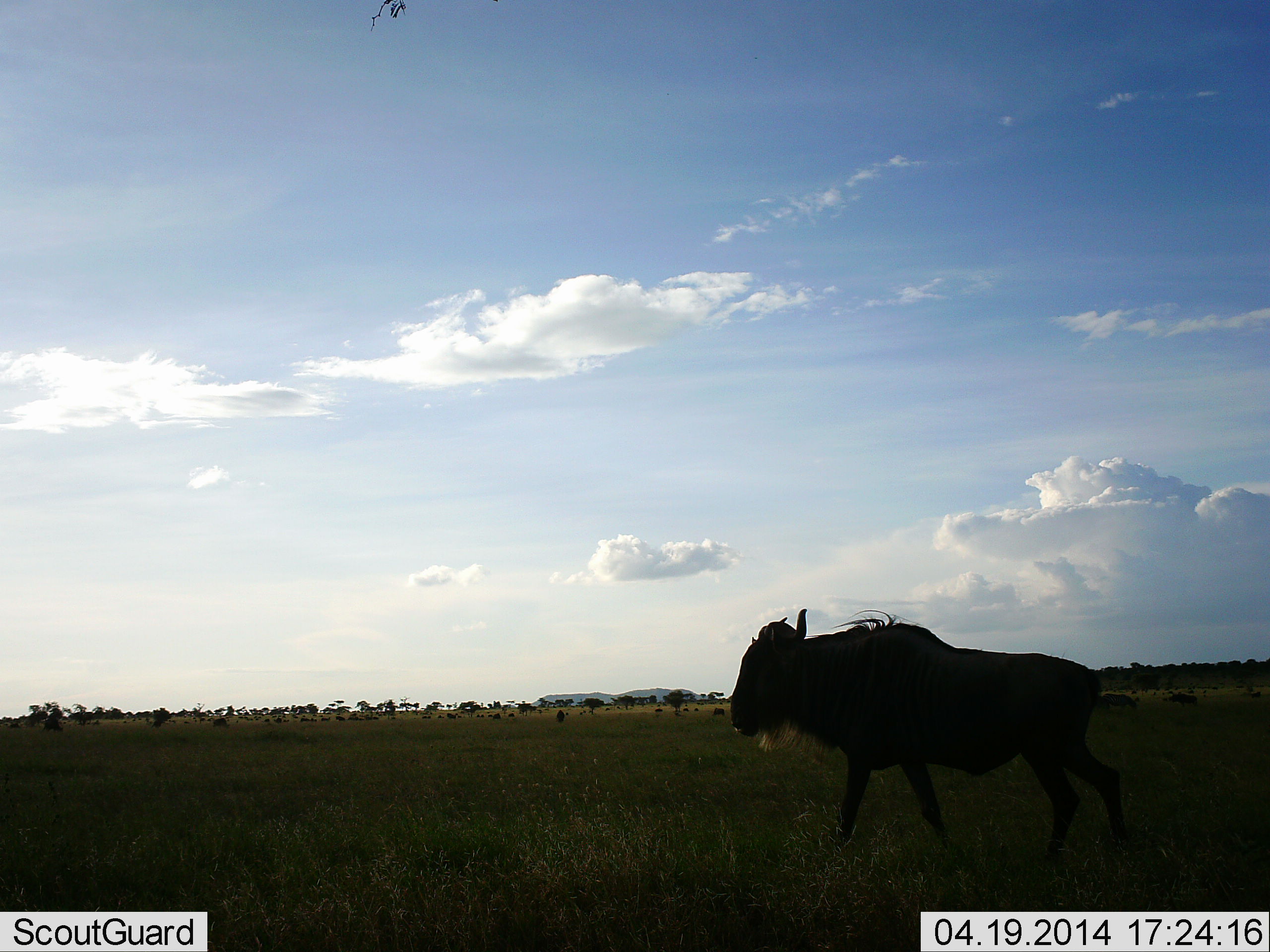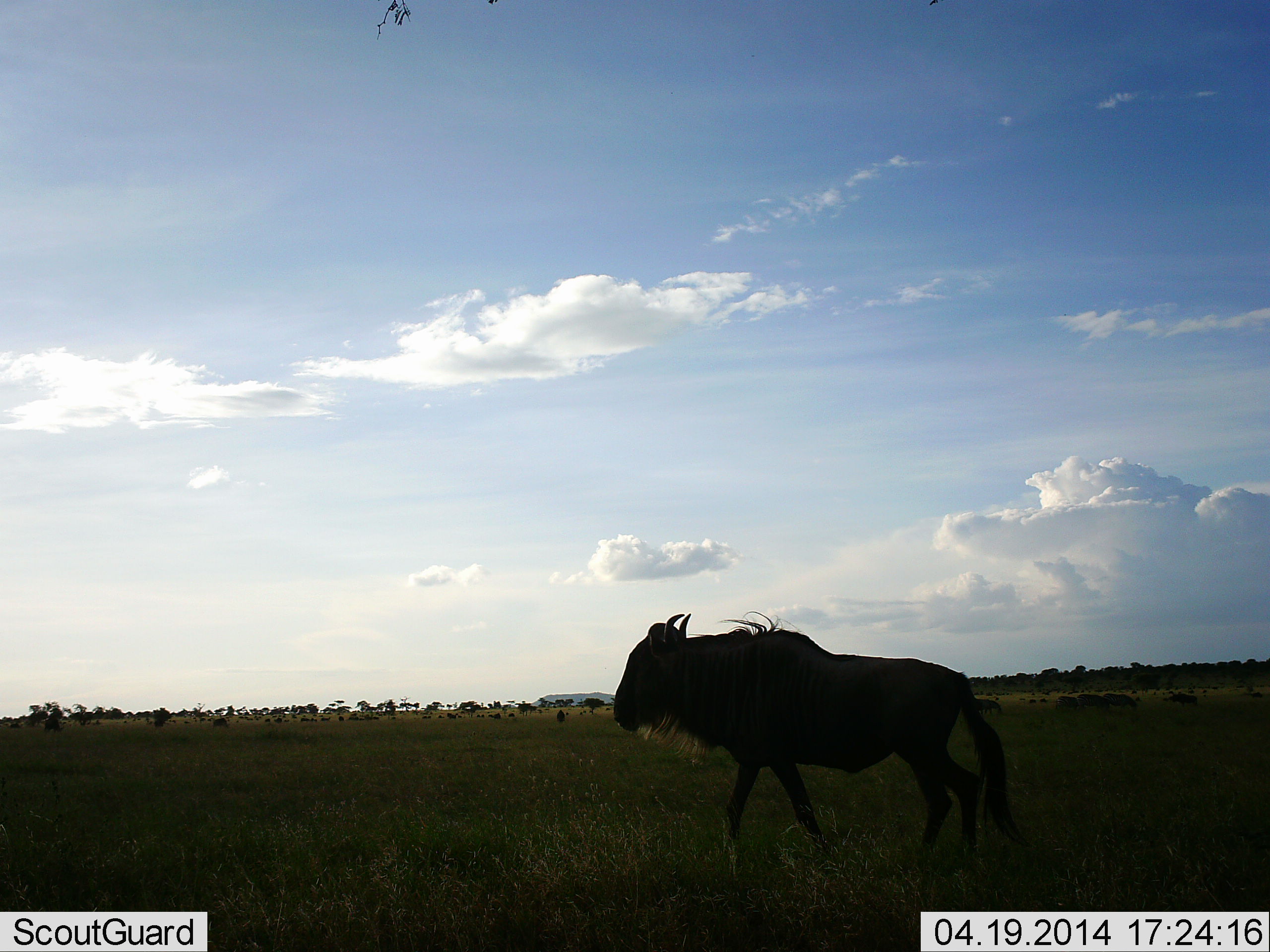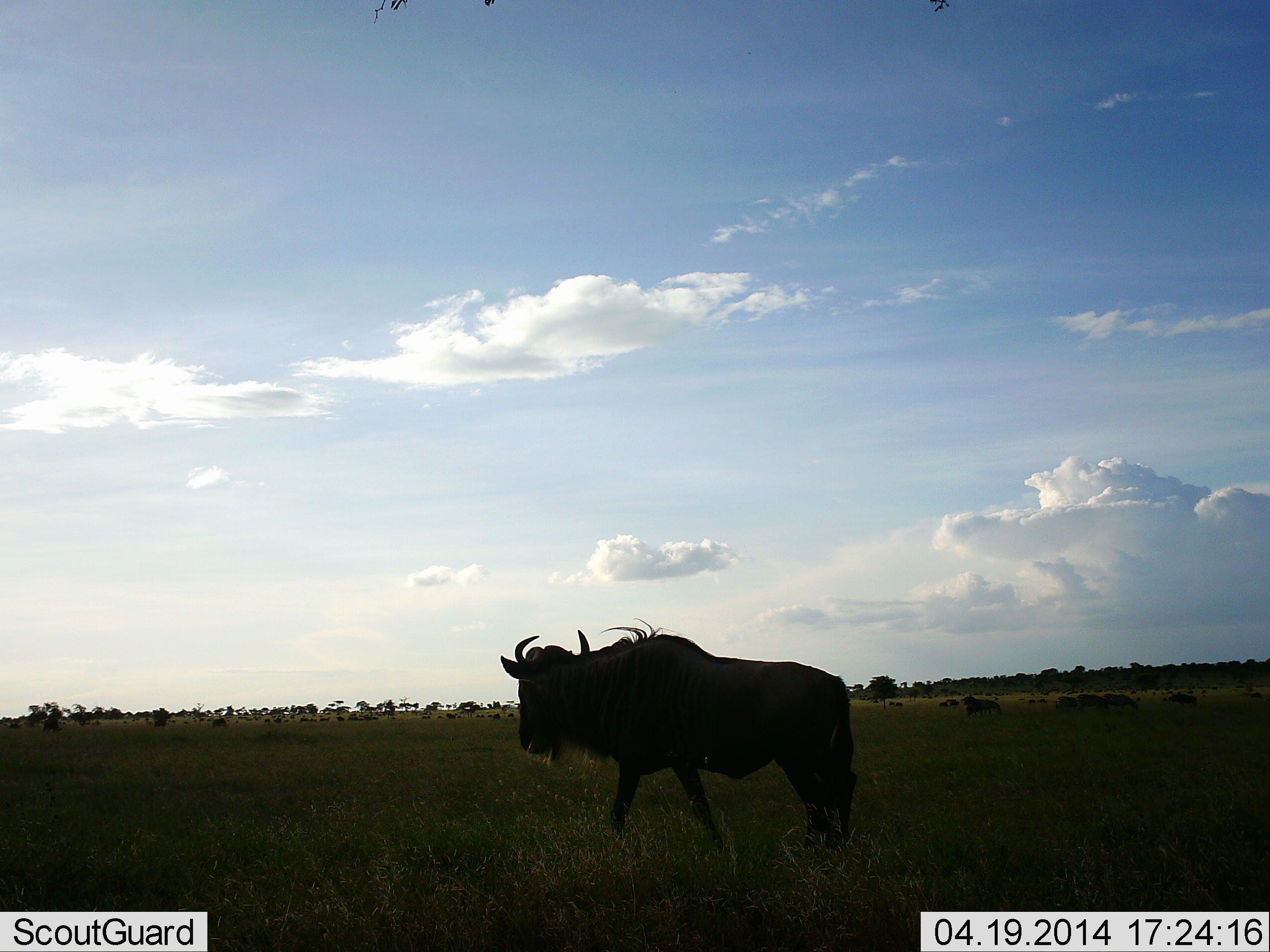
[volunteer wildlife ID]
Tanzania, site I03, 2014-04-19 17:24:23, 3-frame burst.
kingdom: Animalia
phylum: Chordata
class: Mammalia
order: Artiodactyla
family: Bovidae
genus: Connochaetes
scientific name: Connochaetes taurinus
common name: blue wildebeest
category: wildebeest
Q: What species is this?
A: Wildebeest (blue wildebeest) (Connochaetes taurinus).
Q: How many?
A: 1.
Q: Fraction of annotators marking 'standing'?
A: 0%.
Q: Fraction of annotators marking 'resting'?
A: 0%.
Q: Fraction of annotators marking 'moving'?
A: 100%.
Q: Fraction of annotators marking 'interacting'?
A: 0%.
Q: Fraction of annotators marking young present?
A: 0%.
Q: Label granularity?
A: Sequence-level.